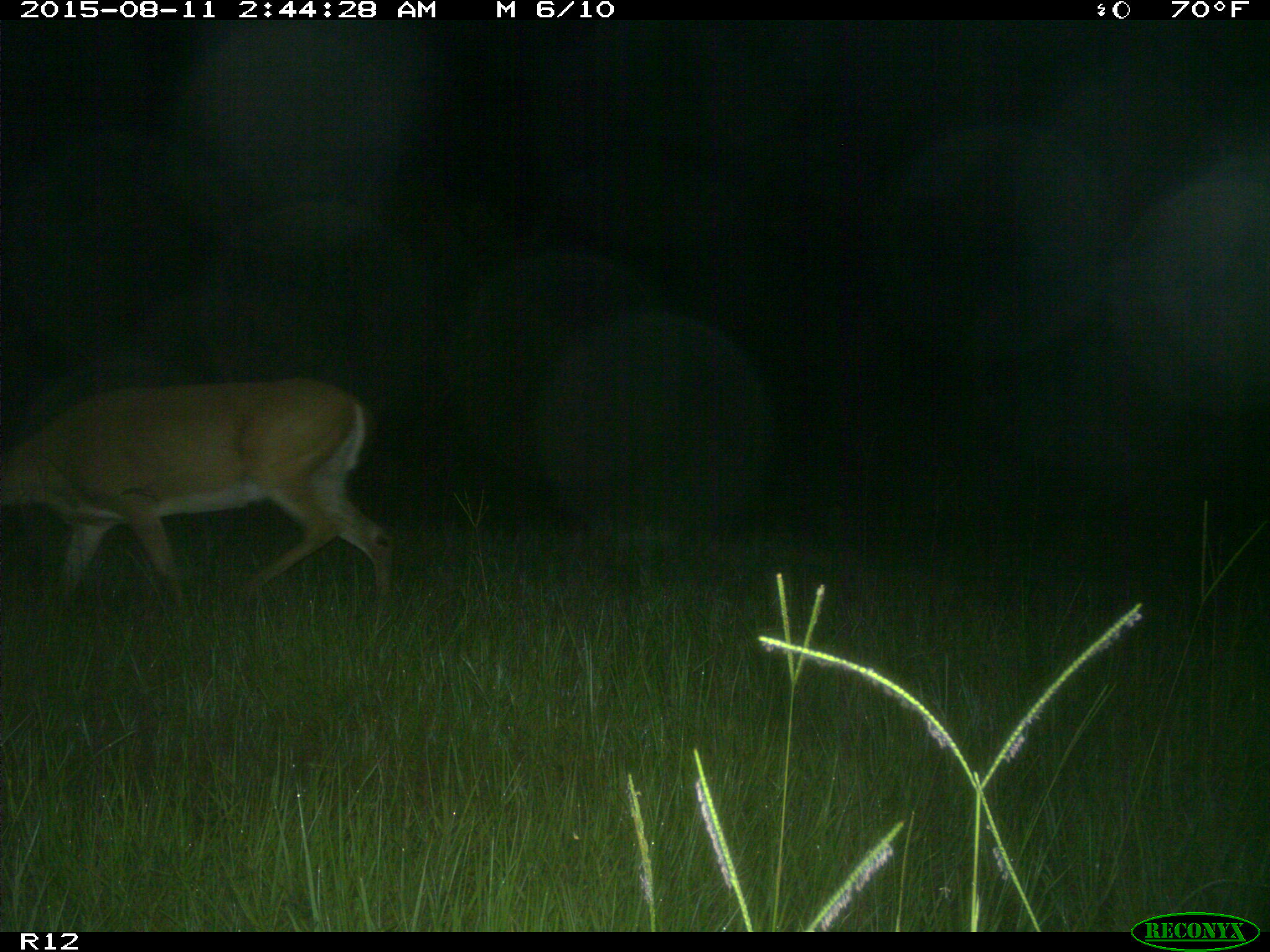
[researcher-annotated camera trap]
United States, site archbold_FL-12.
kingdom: Animalia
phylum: Chordata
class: Mammalia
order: Artiodactyla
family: Cervidae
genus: Odocoileus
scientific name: Odocoileus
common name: deer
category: unidentified deer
Unidentified deer (deer) (Odocoileus).